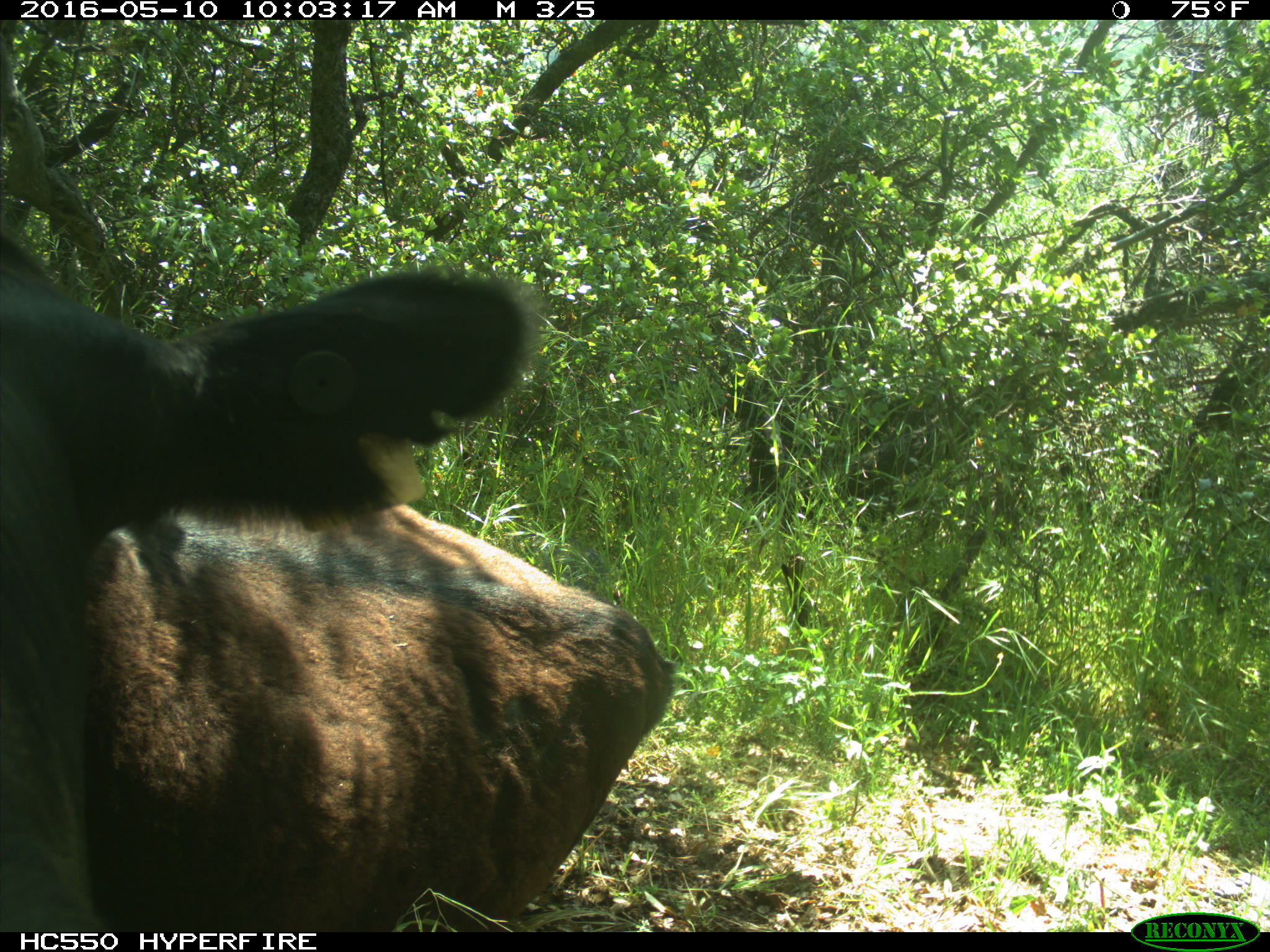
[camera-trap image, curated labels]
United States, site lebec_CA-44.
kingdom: Animalia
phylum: Chordata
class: Mammalia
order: Artiodactyla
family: Bovidae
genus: Bos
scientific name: Bos taurus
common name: domestic cow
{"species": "Bos taurus (domestic cow)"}